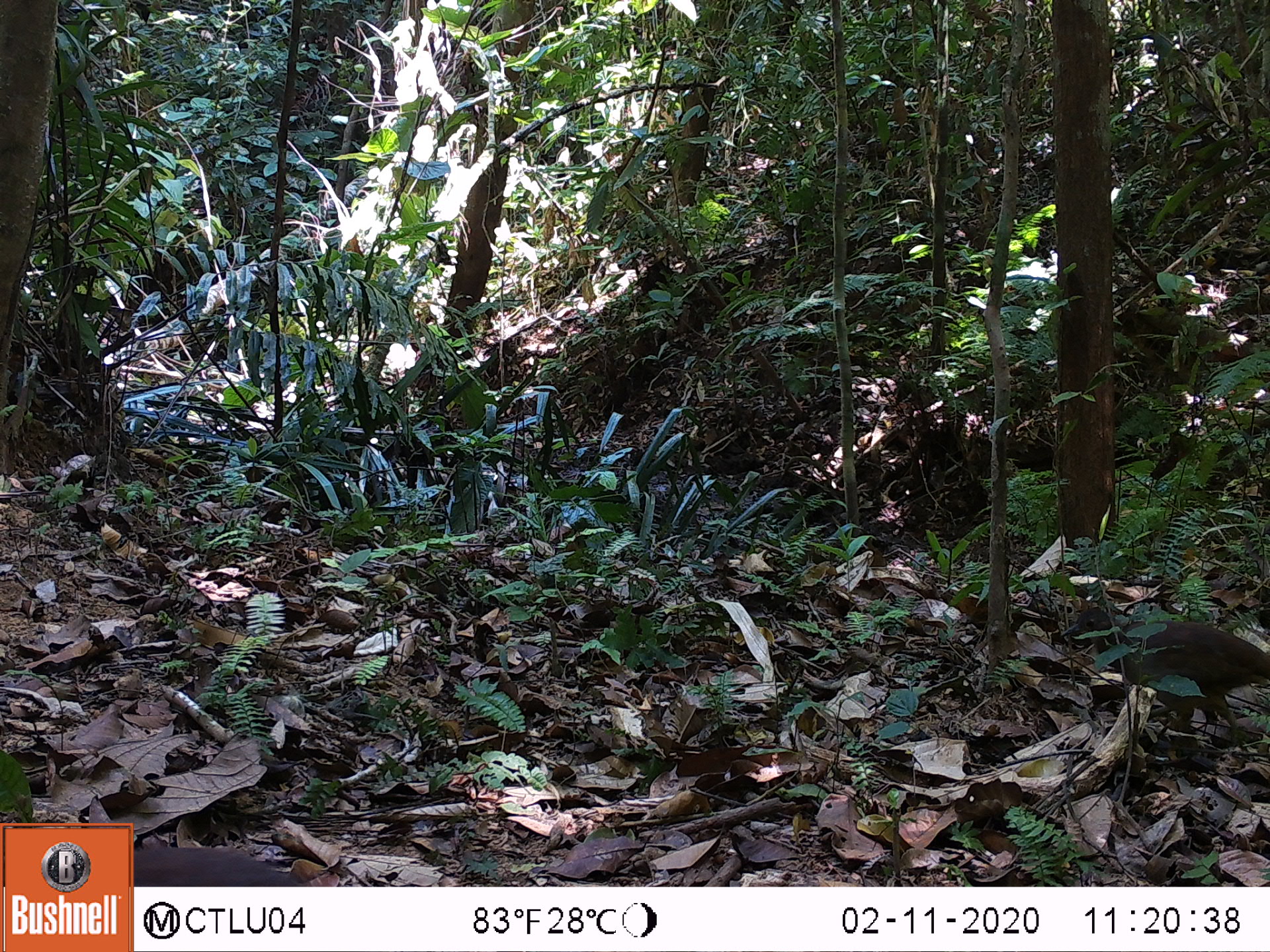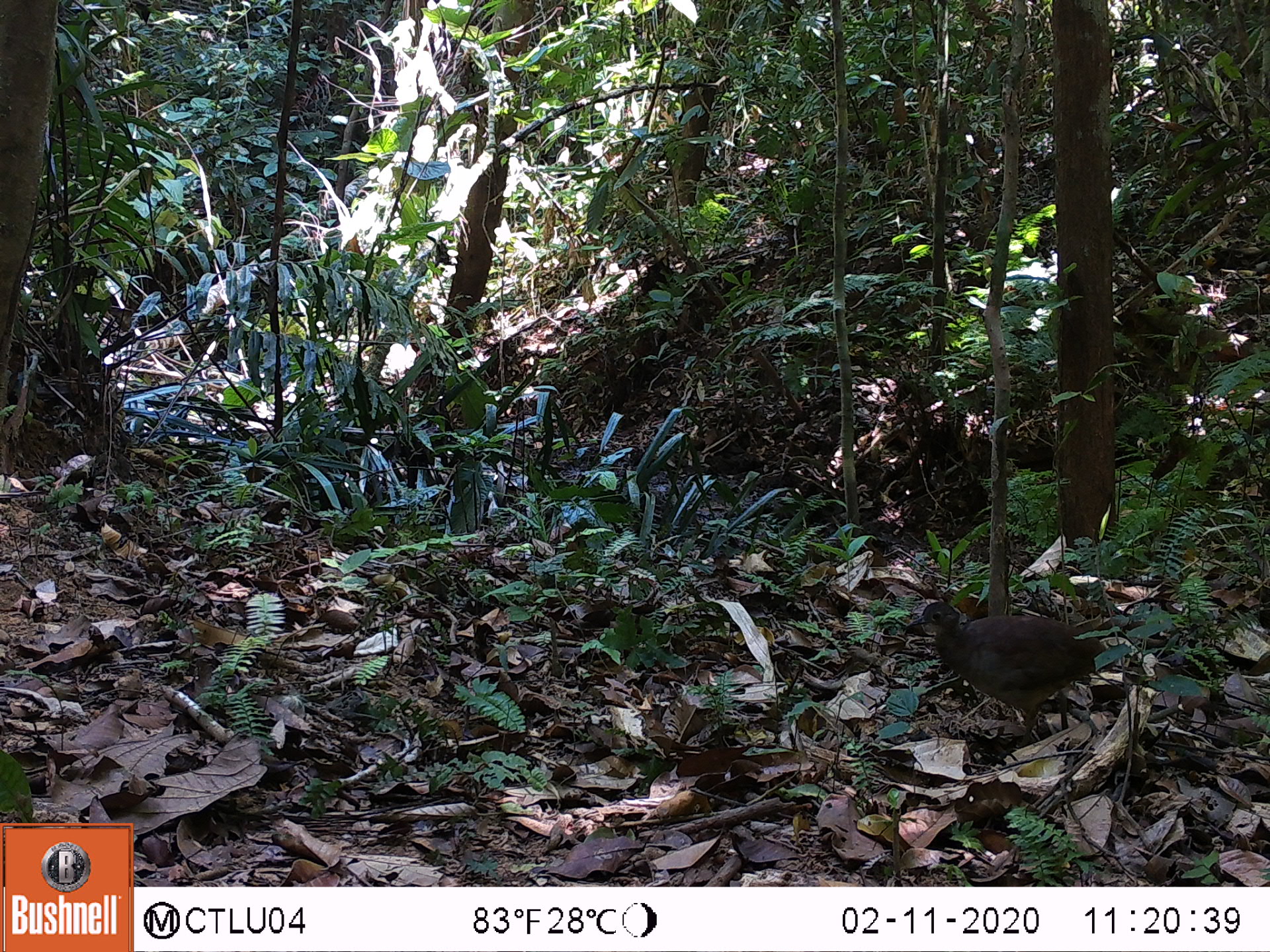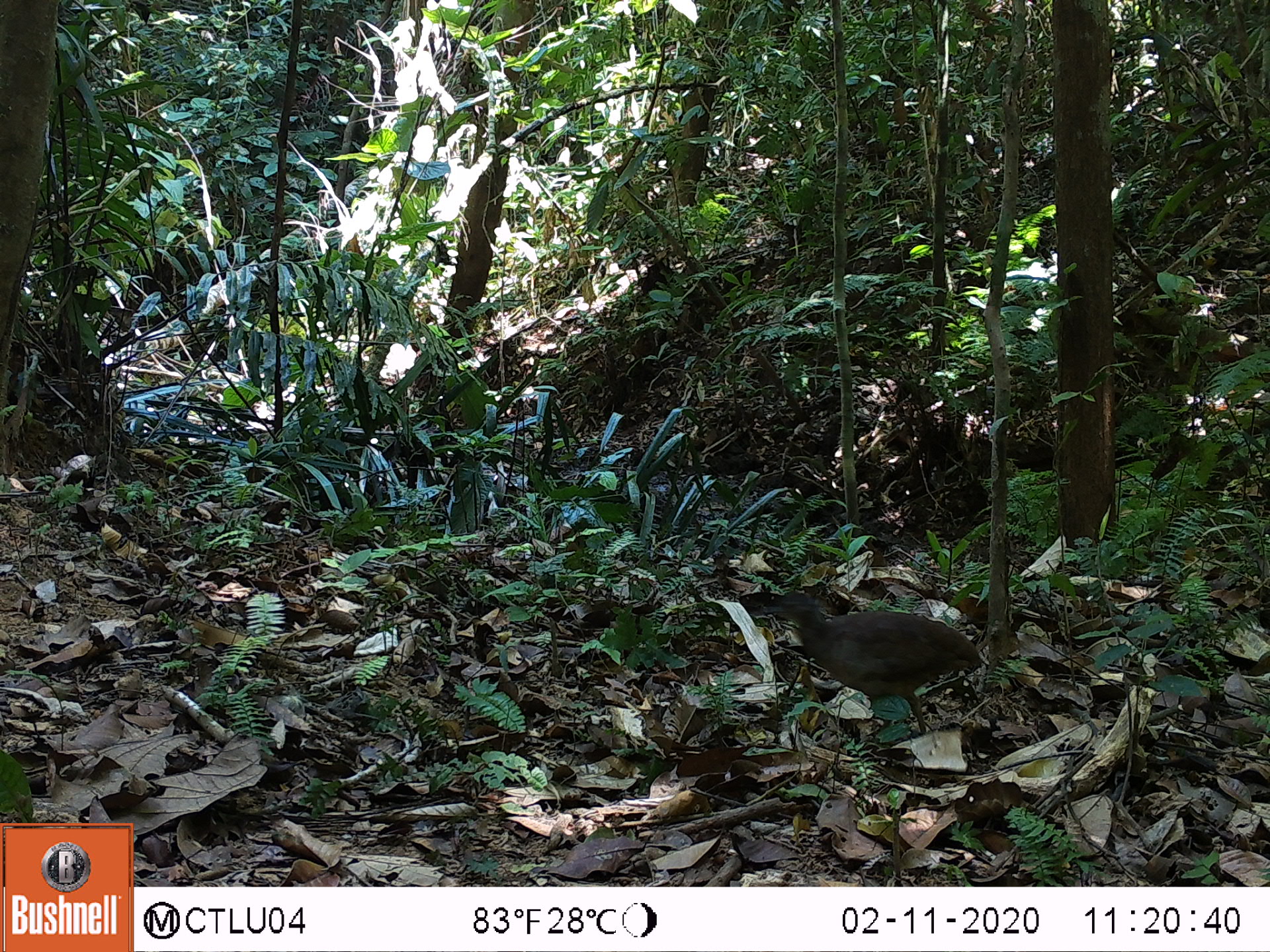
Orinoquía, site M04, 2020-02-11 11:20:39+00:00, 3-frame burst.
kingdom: Animalia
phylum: Chordata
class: Aves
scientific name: Aves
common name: bird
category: unknown bird